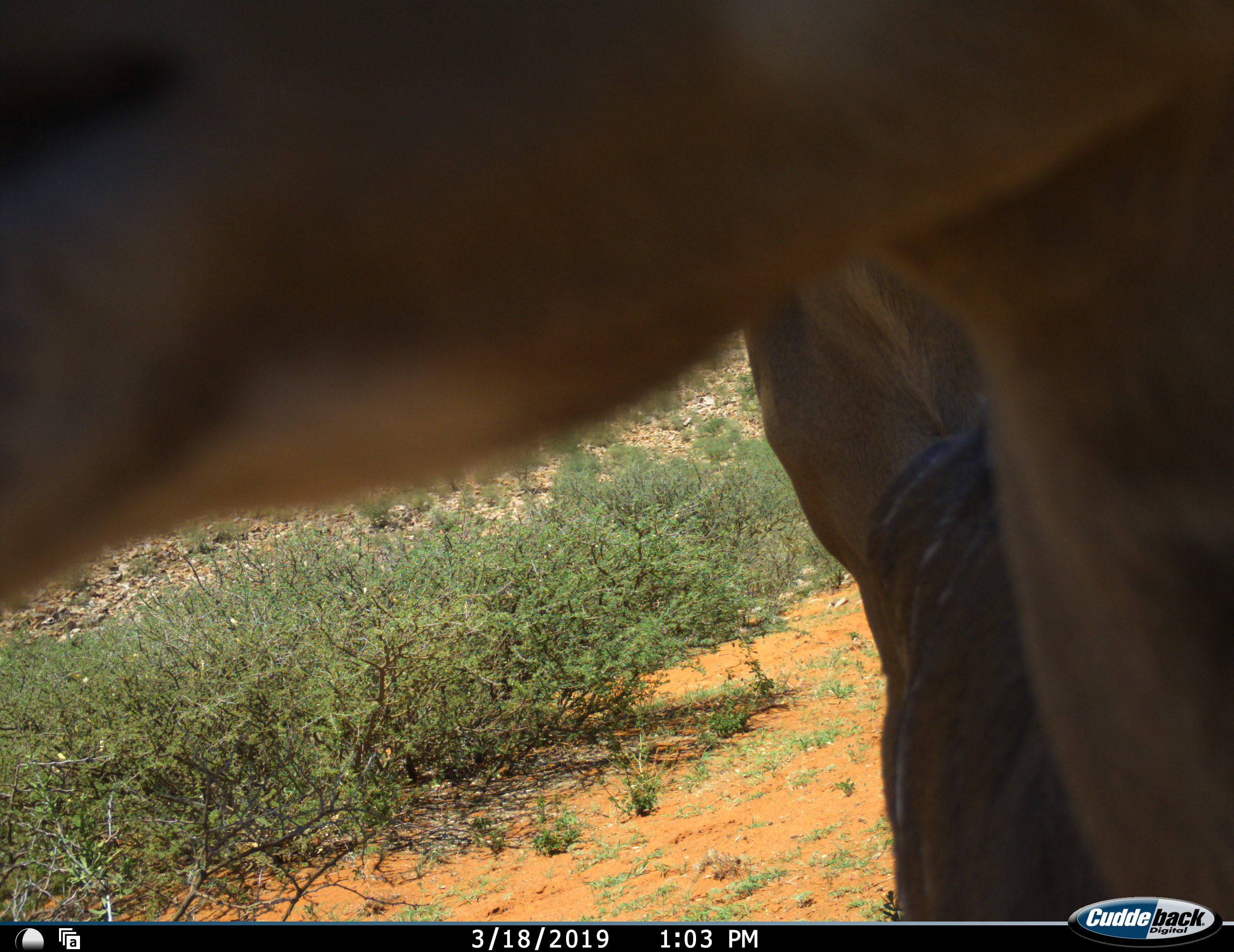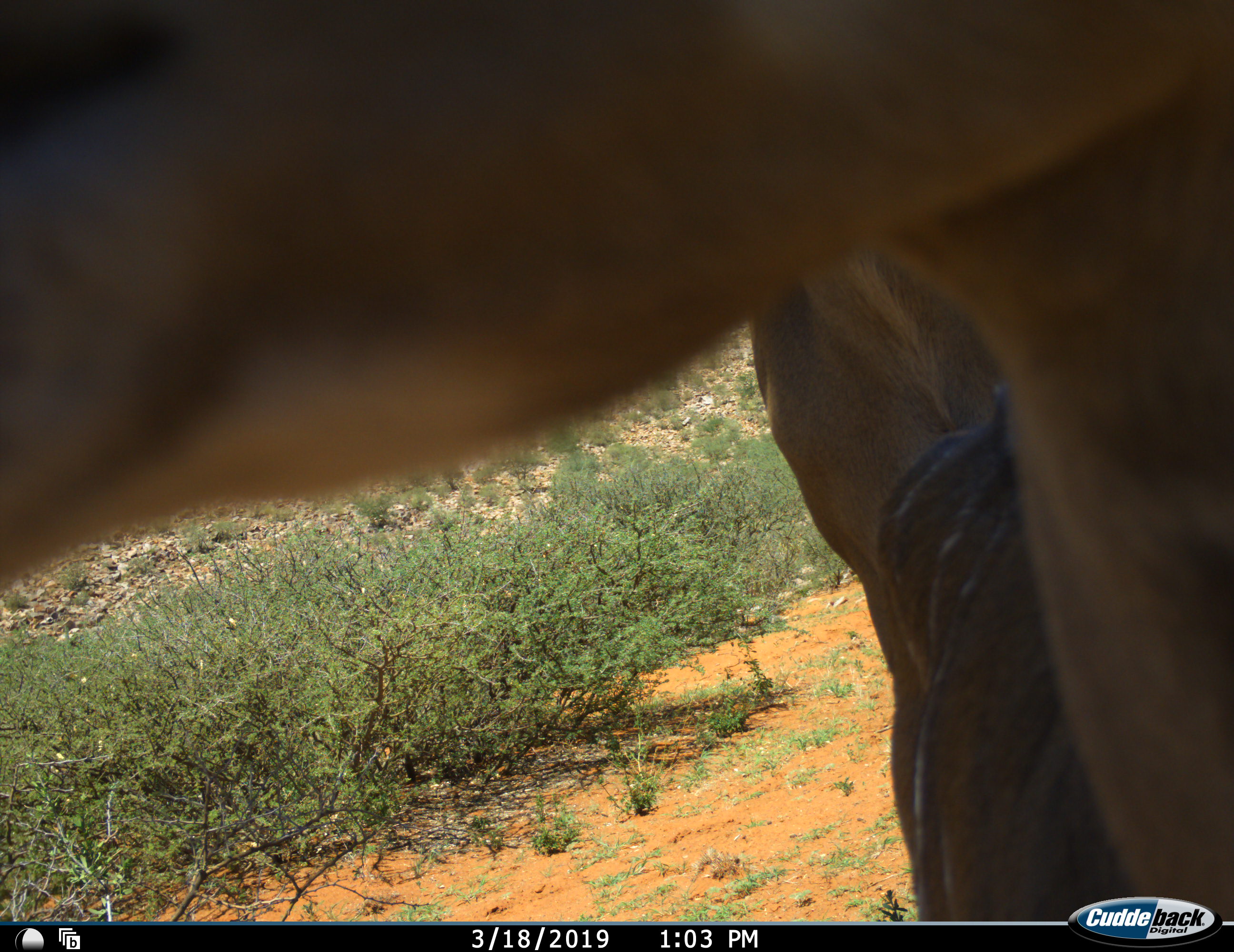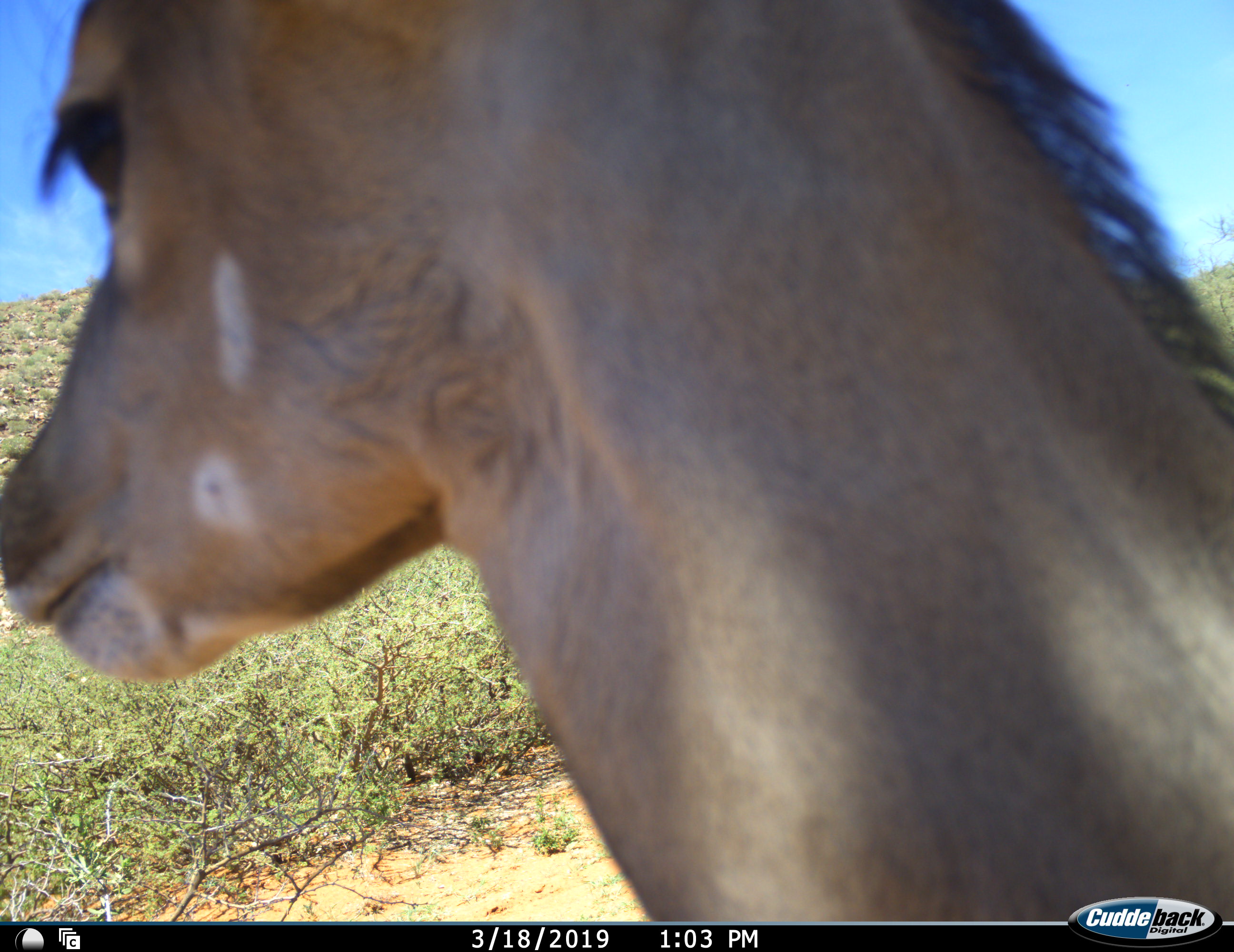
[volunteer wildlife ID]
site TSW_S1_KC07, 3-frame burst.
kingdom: Animalia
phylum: Chordata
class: Mammalia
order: Artiodactyla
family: Bovidae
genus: Tragelaphus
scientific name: Tragelaphus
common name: kudu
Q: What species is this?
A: Kudu (Tragelaphus).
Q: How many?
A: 1.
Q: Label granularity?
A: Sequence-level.